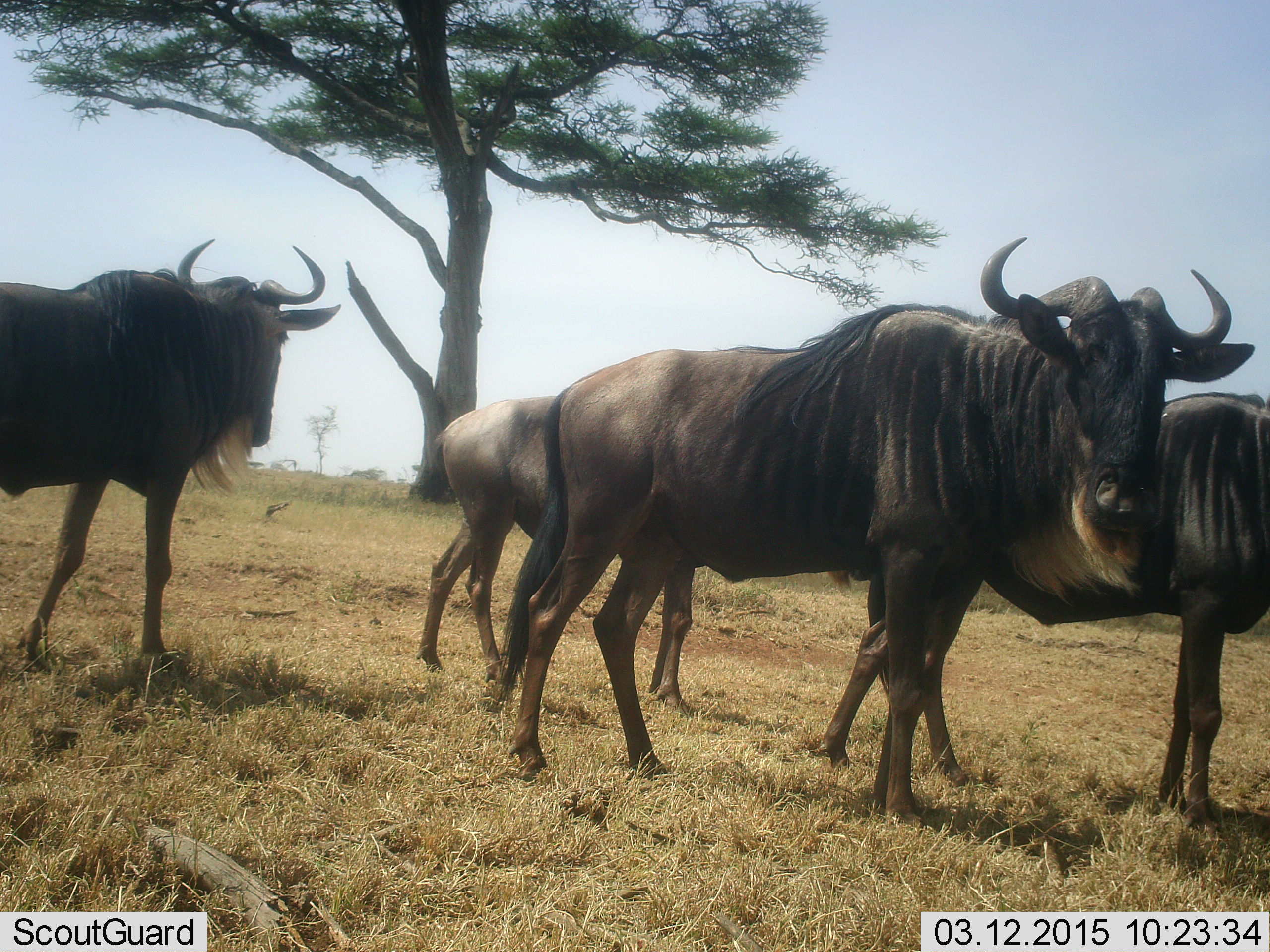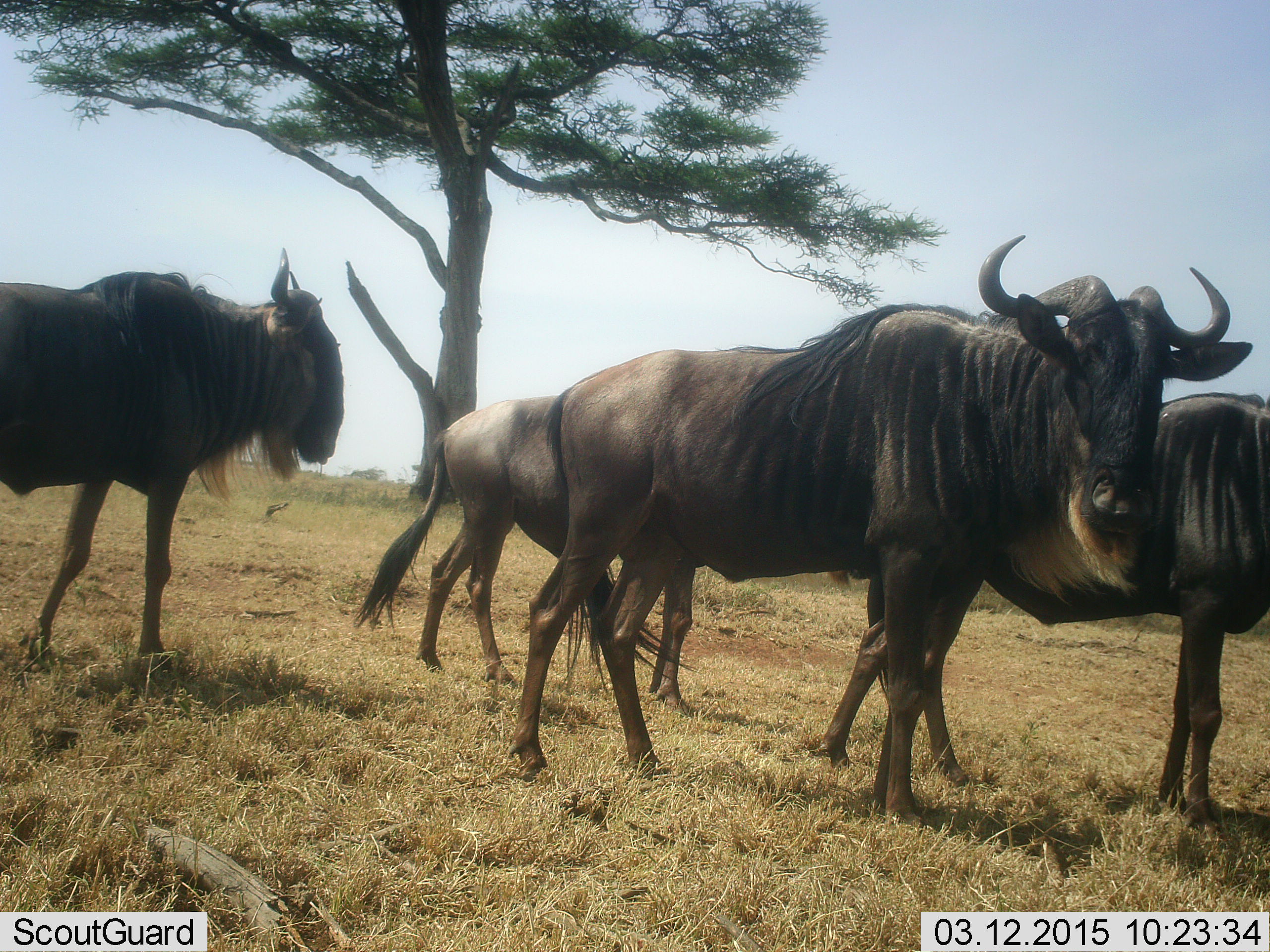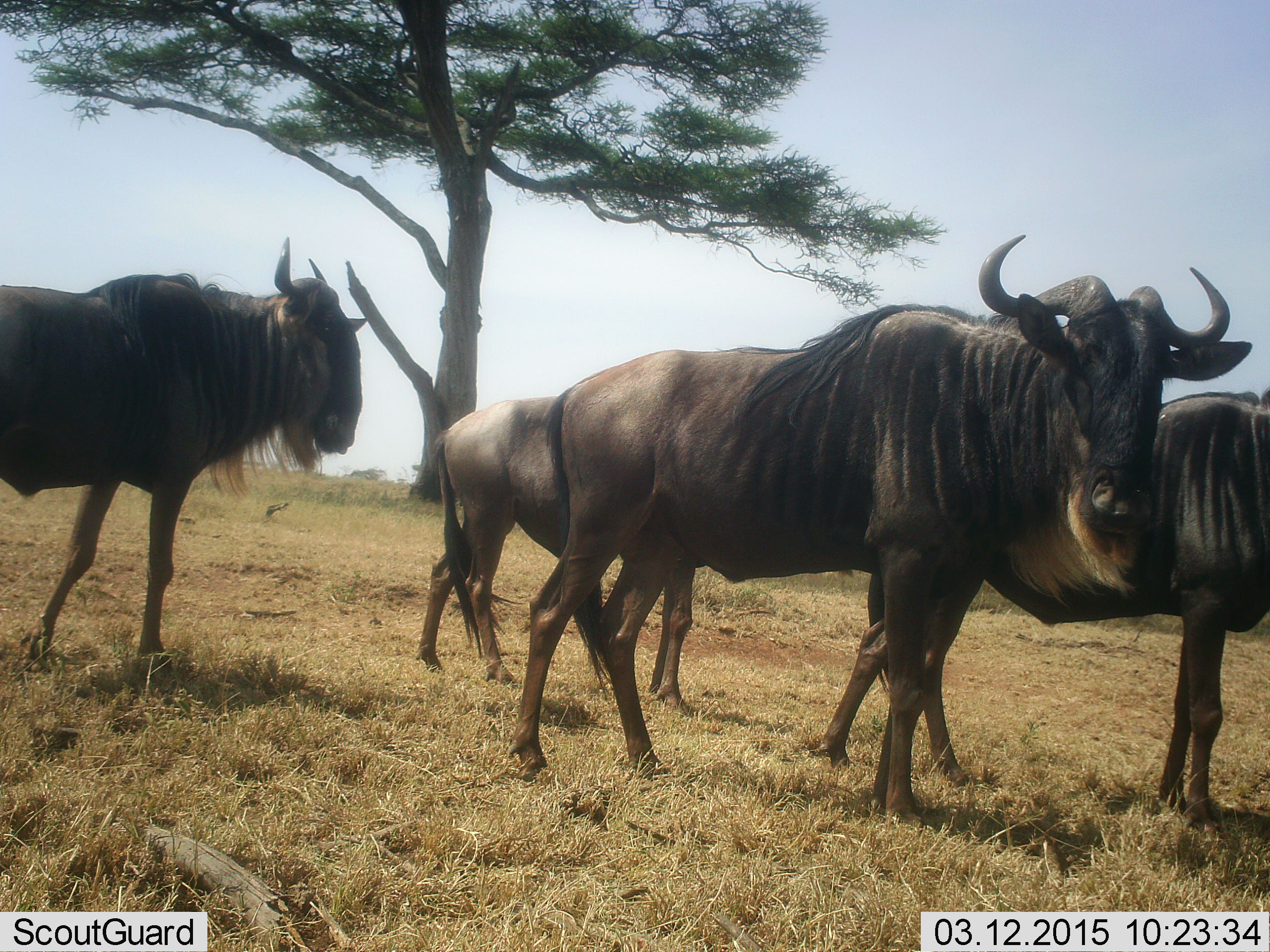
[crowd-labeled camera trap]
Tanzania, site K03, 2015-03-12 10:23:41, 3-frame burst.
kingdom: Animalia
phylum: Chordata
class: Mammalia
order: Artiodactyla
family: Bovidae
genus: Connochaetes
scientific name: Connochaetes taurinus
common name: blue wildebeest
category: wildebeest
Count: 4.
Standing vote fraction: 90%.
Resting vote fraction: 0%.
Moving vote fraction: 0%.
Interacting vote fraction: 10%.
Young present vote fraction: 0%.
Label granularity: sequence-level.